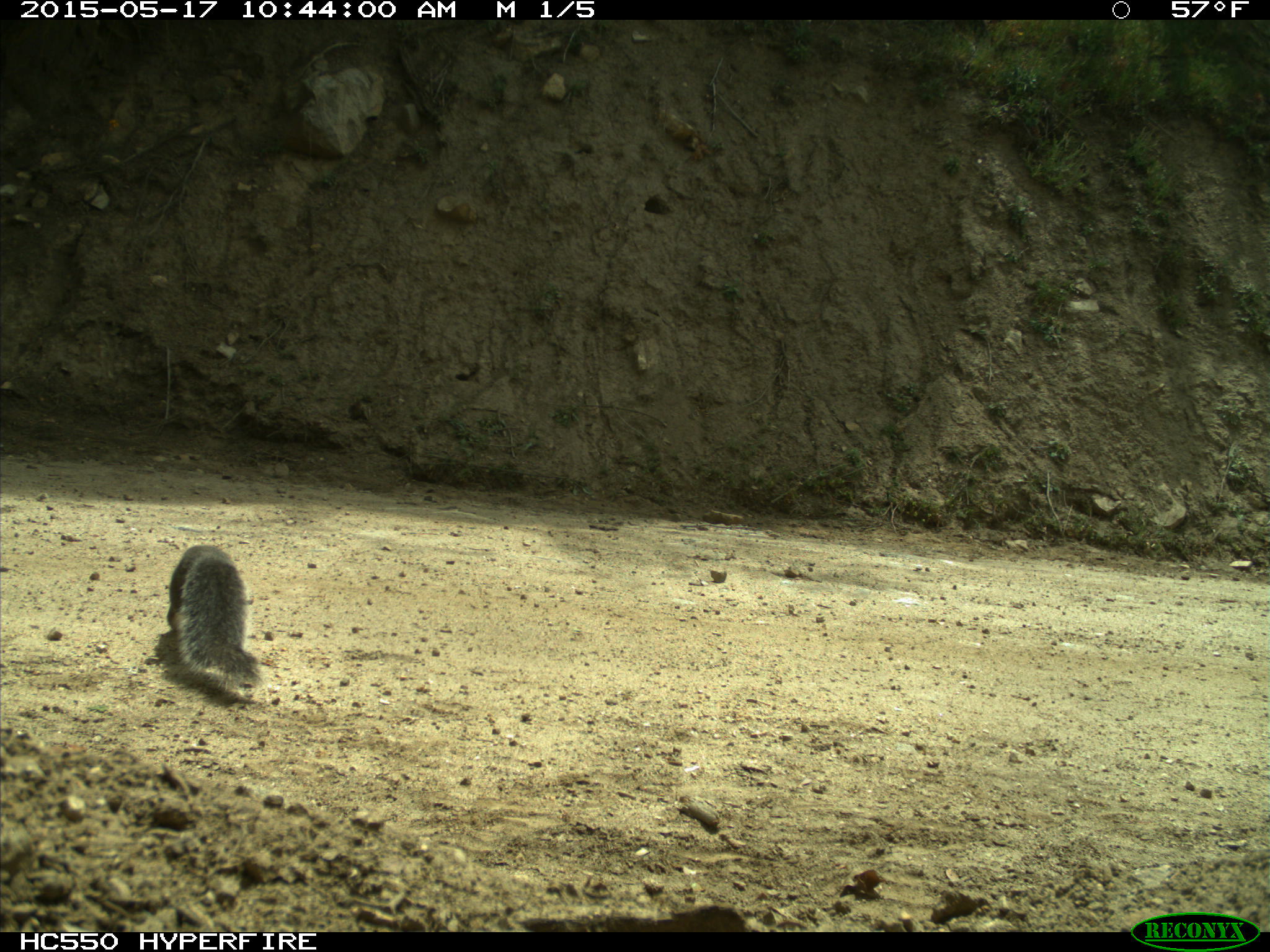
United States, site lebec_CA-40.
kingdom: Animalia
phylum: Chordata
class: Mammalia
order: Rodentia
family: Sciuridae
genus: Sciurus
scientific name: Sciurus carolinensis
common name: eastern gray squirrel